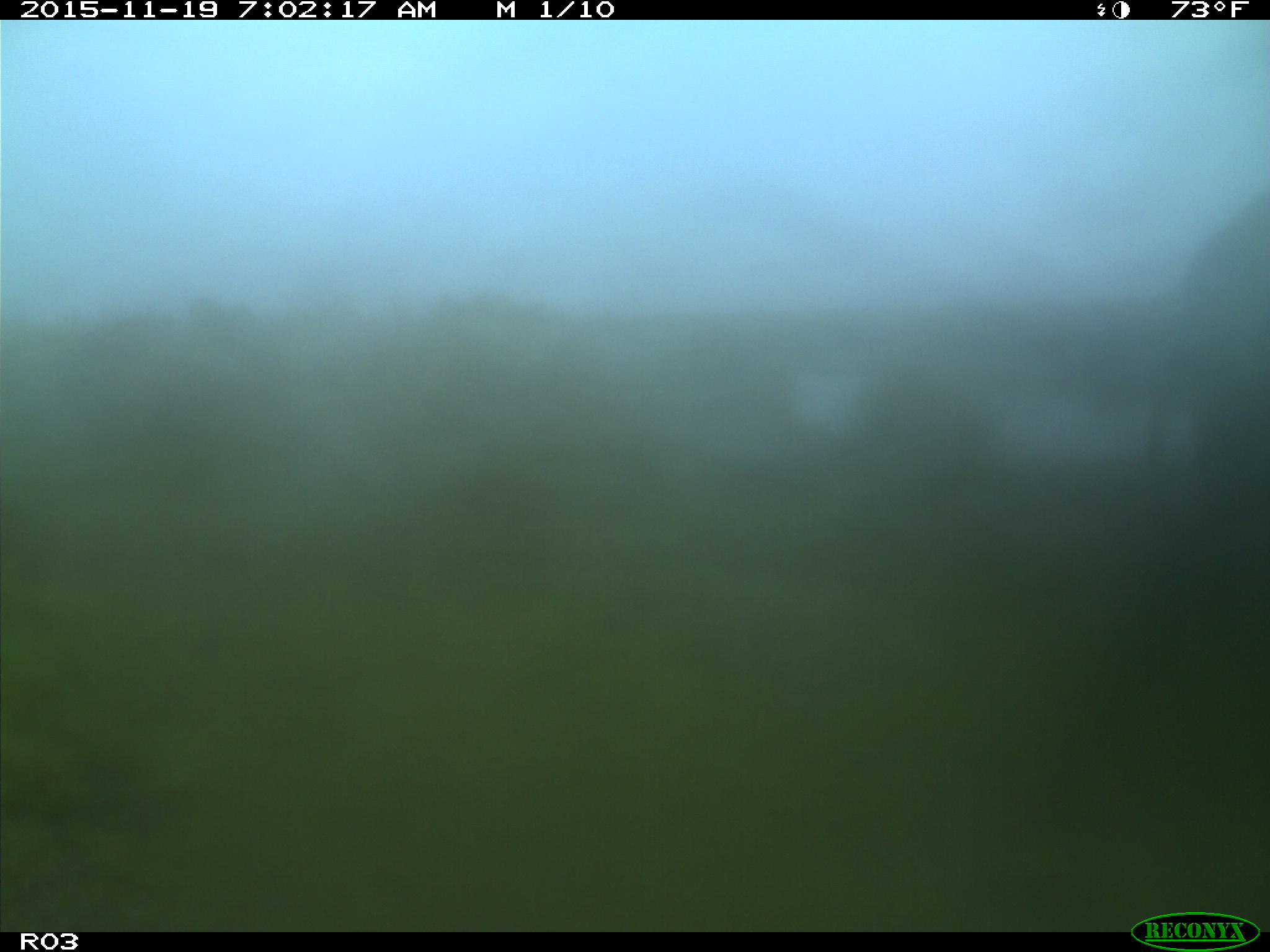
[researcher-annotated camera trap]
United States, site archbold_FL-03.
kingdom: Animalia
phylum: Chordata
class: Mammalia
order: Artiodactyla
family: Bovidae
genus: Bos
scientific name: Bos taurus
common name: domestic cow